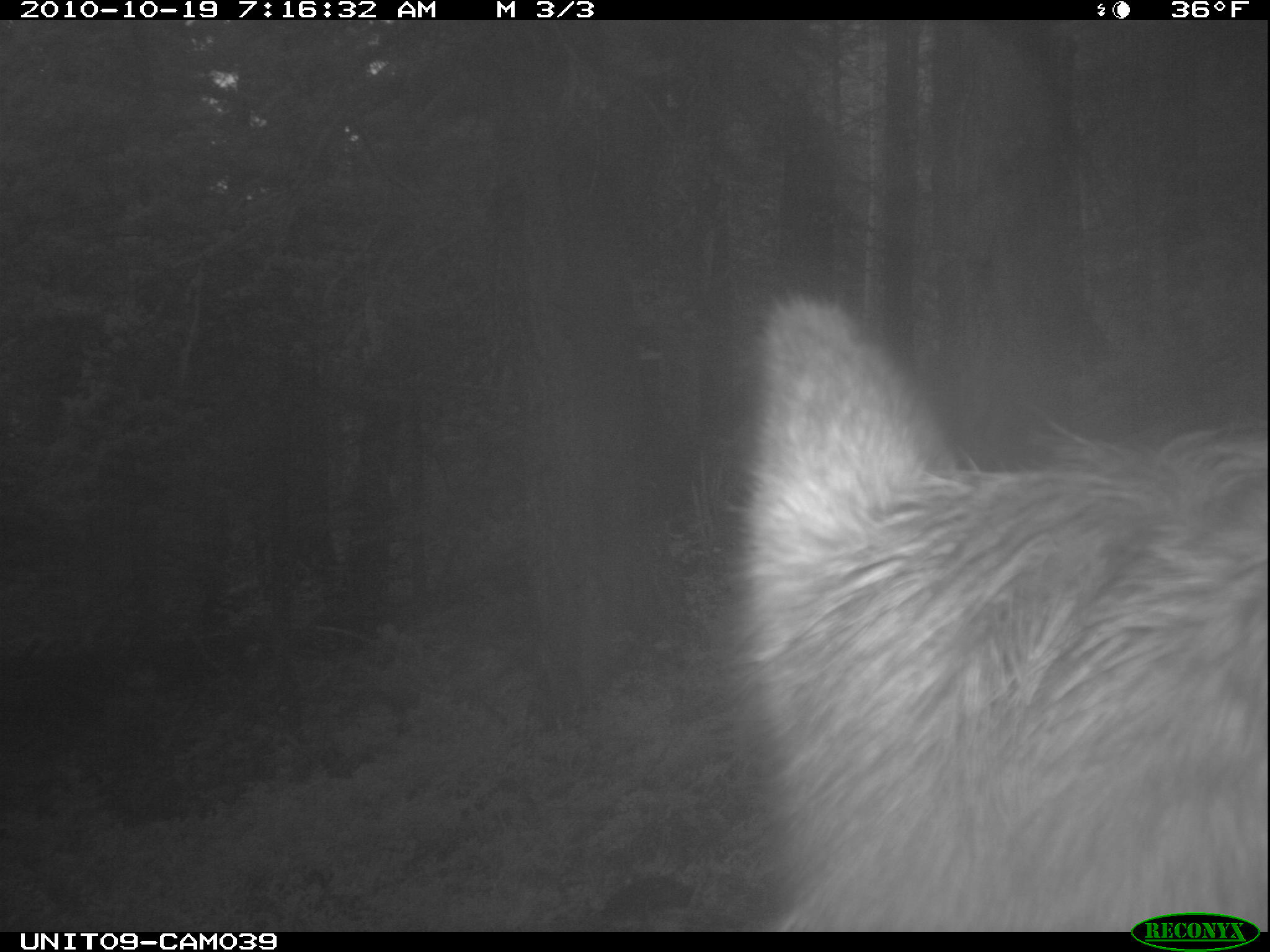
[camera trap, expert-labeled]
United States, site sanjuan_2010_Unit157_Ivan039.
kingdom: Animalia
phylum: Chordata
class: Mammalia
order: Artiodactyla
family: Cervidae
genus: Cervus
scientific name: Cervus elaphus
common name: red deer